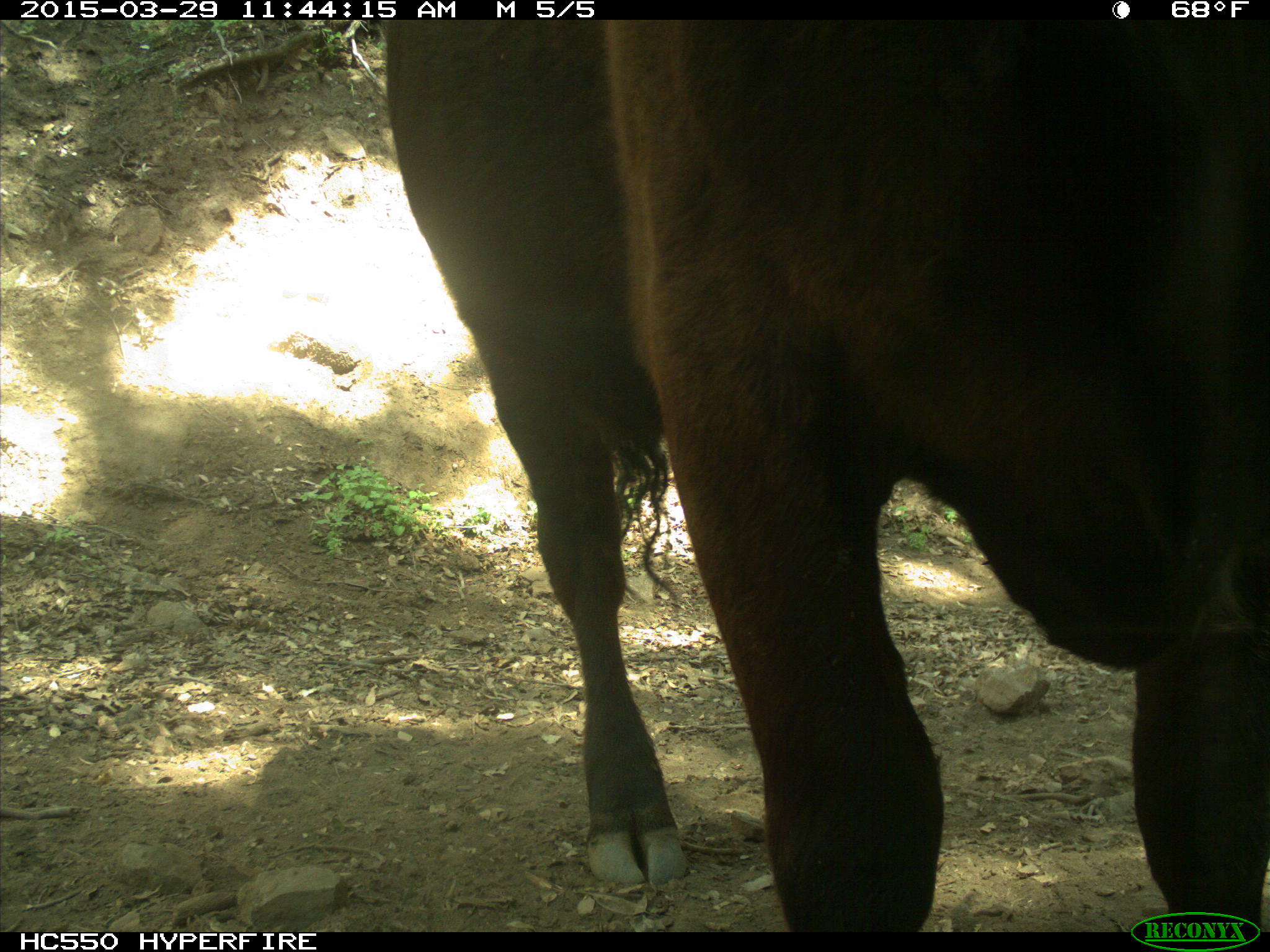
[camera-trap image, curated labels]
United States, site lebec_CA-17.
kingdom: Animalia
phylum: Chordata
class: Mammalia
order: Artiodactyla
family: Bovidae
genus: Bos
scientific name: Bos taurus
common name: domestic cow